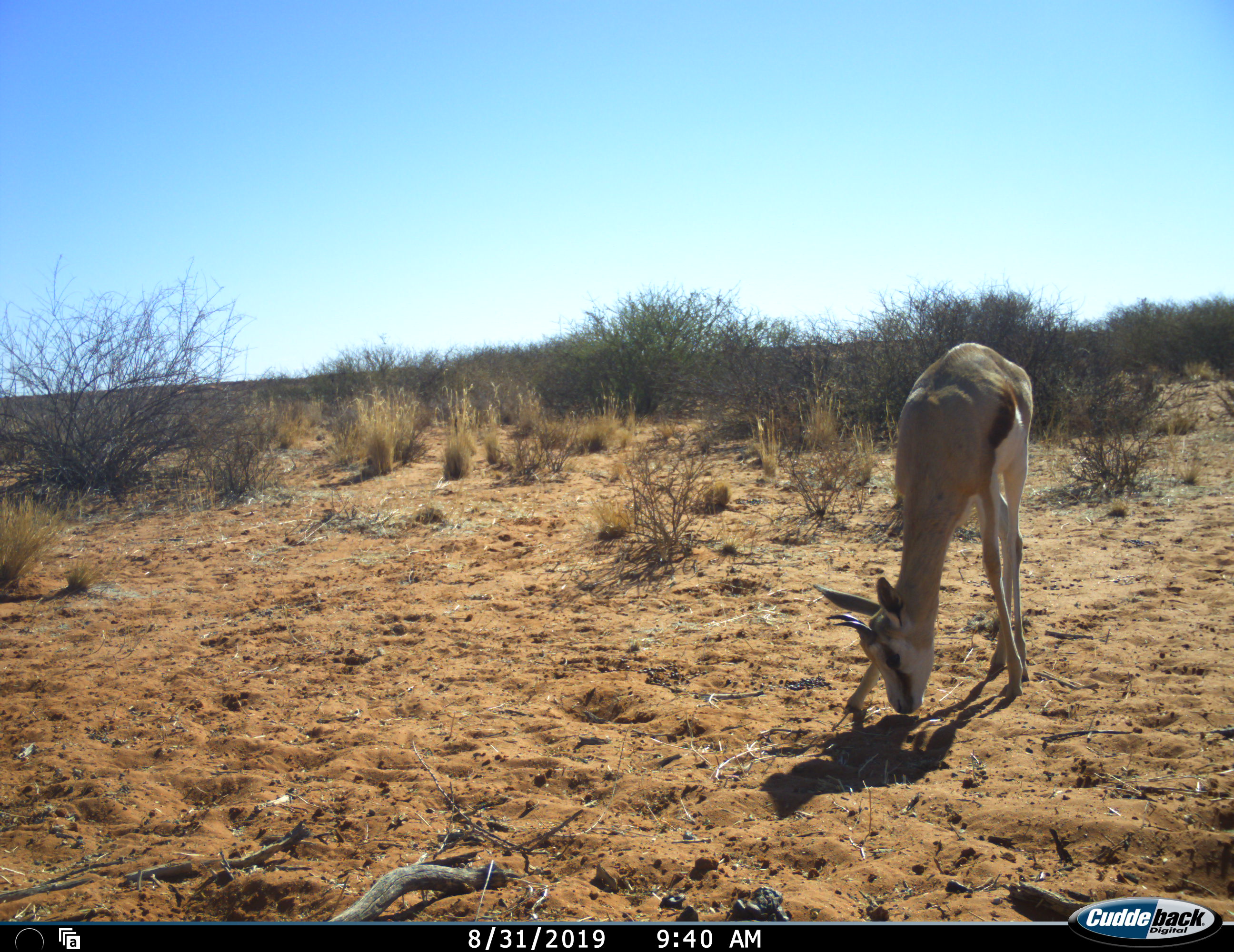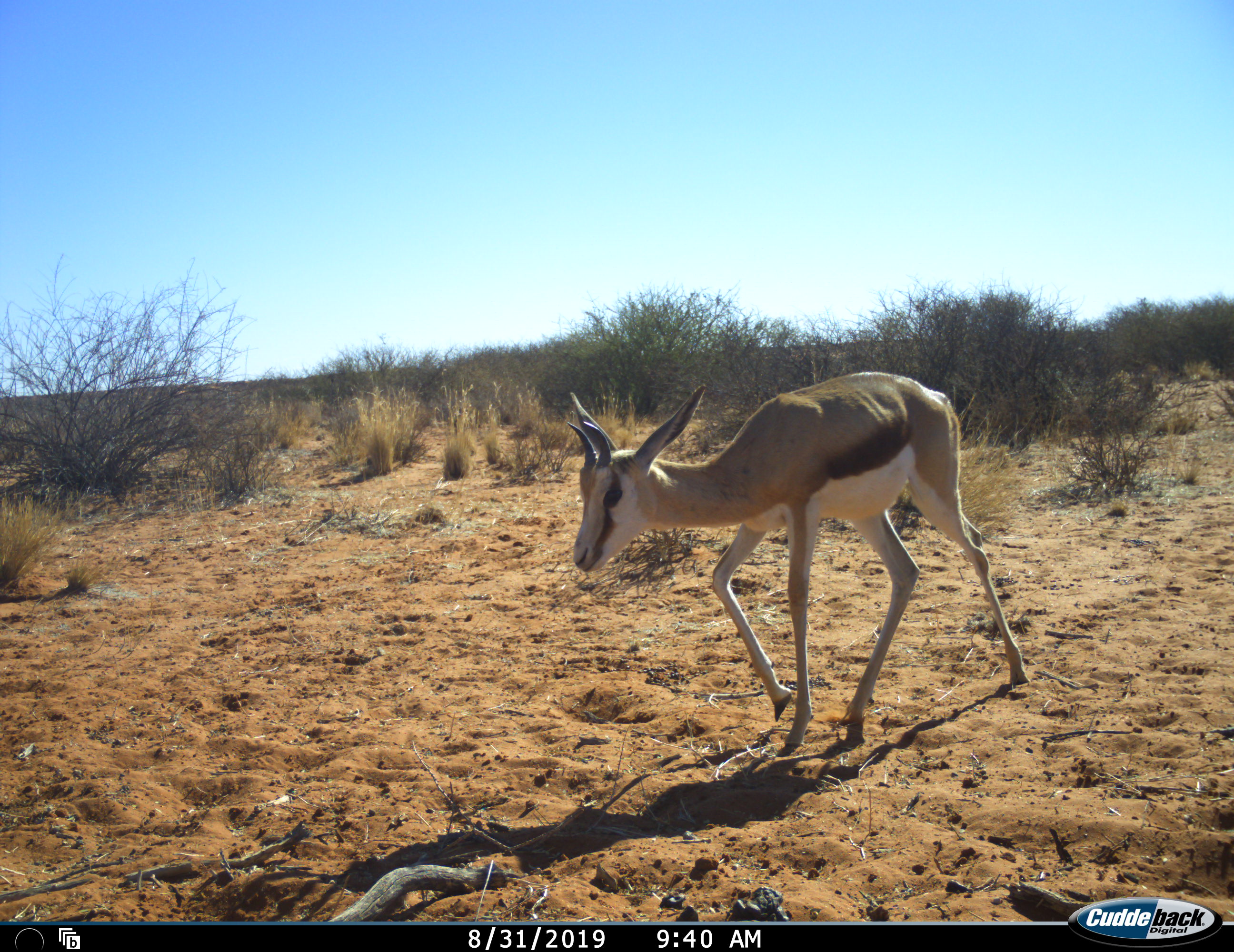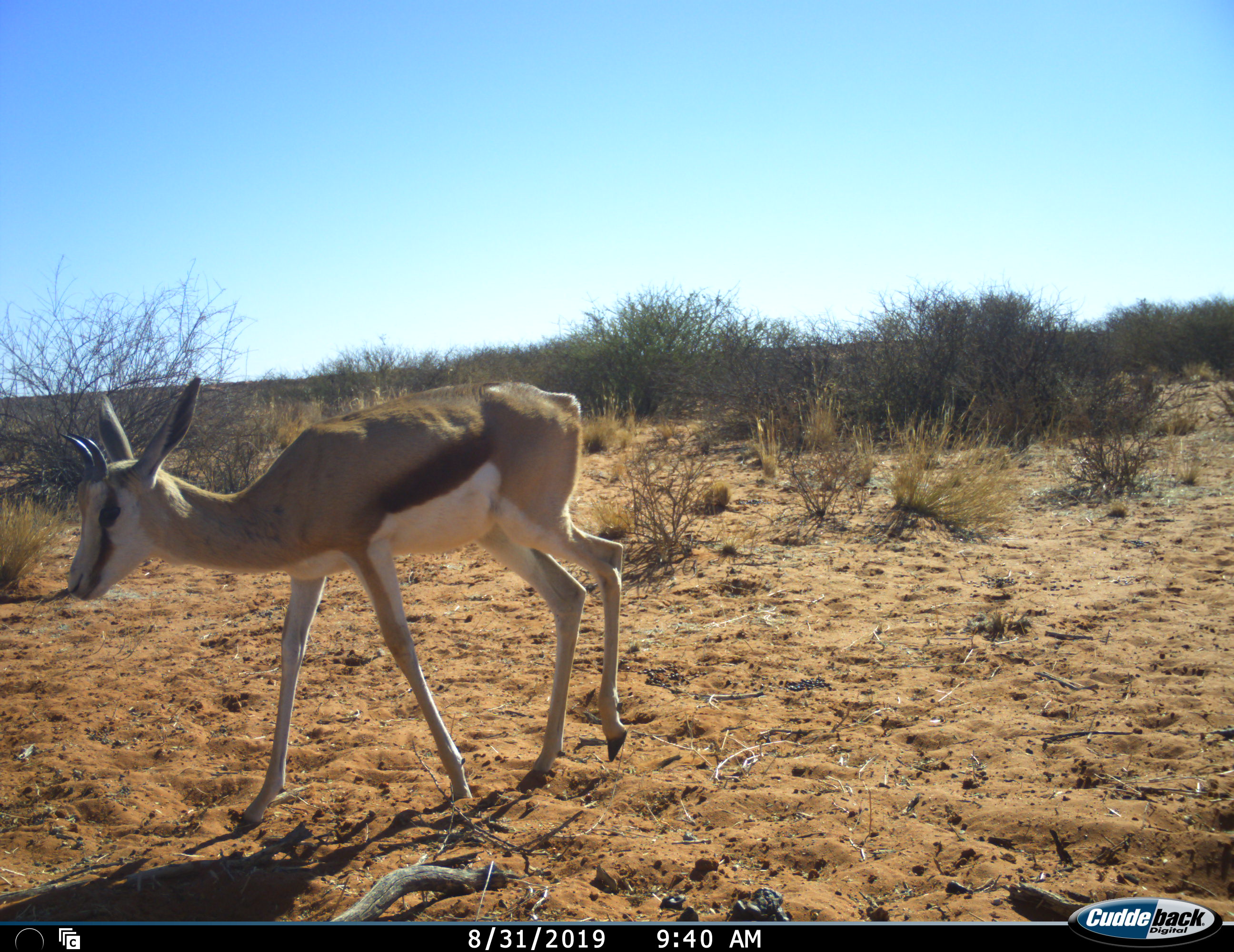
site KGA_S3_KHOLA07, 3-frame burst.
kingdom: Animalia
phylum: Chordata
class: Mammalia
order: Artiodactyla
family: Bovidae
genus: Antidorcas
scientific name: Antidorcas marsupialis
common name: springbok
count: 1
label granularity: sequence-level